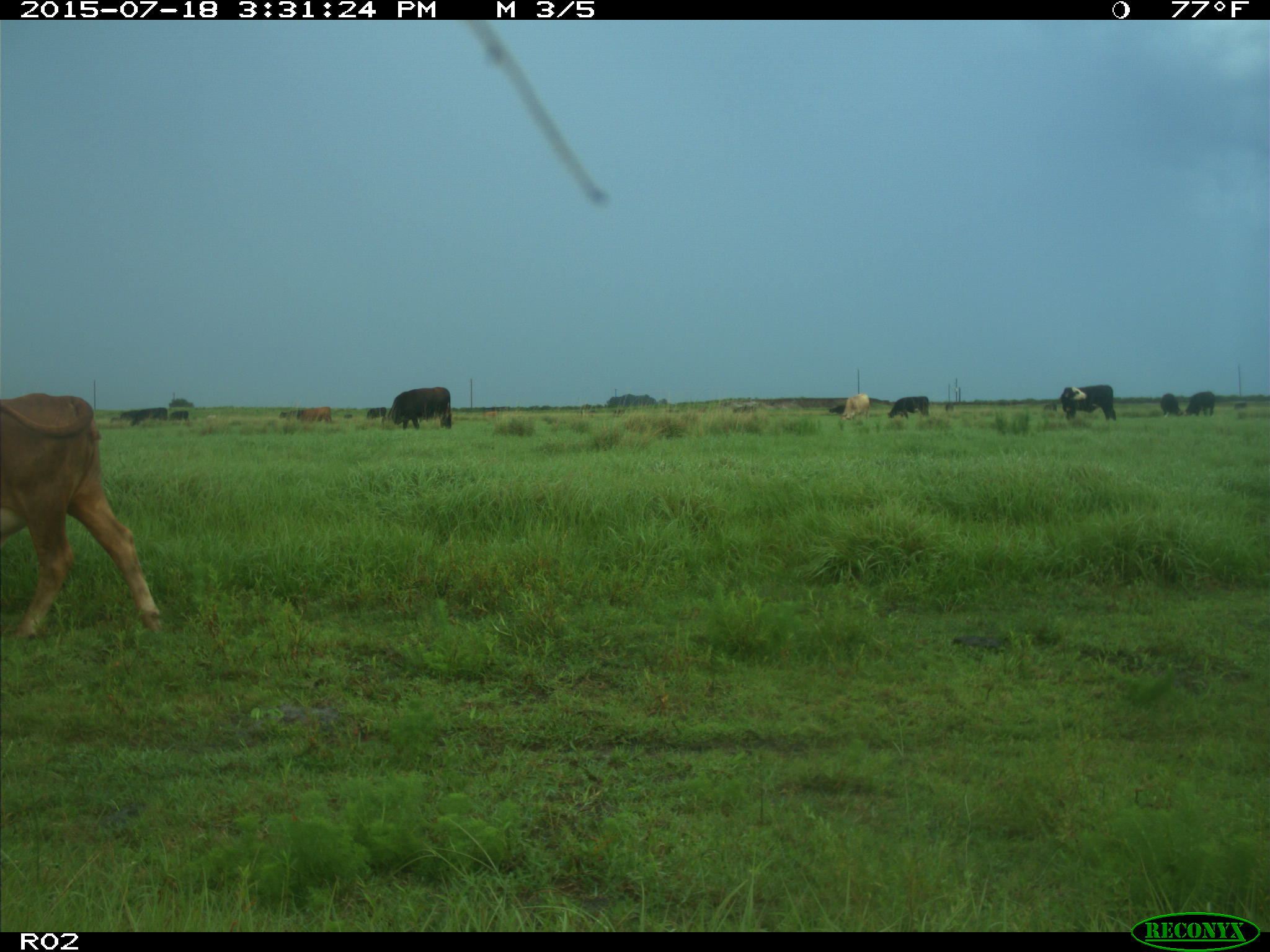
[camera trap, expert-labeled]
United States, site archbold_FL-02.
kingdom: Animalia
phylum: Chordata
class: Mammalia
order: Artiodactyla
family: Bovidae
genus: Bos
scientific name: Bos taurus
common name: domestic cow